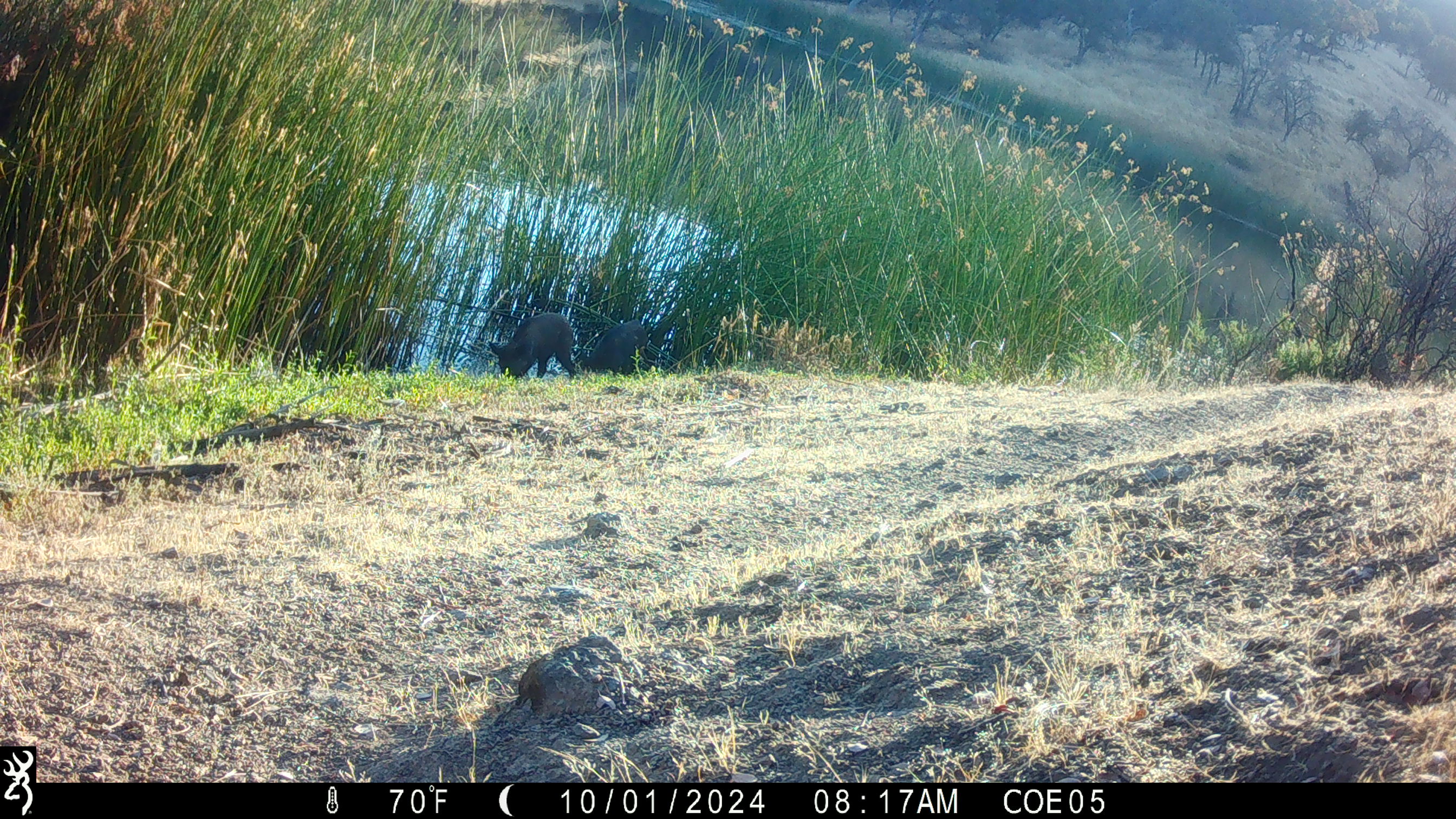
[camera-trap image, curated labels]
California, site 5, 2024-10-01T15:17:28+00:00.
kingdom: Animalia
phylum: Chordata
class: Mammalia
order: Artiodactyla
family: Suidae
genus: Sus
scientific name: Sus scrofa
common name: wild boar